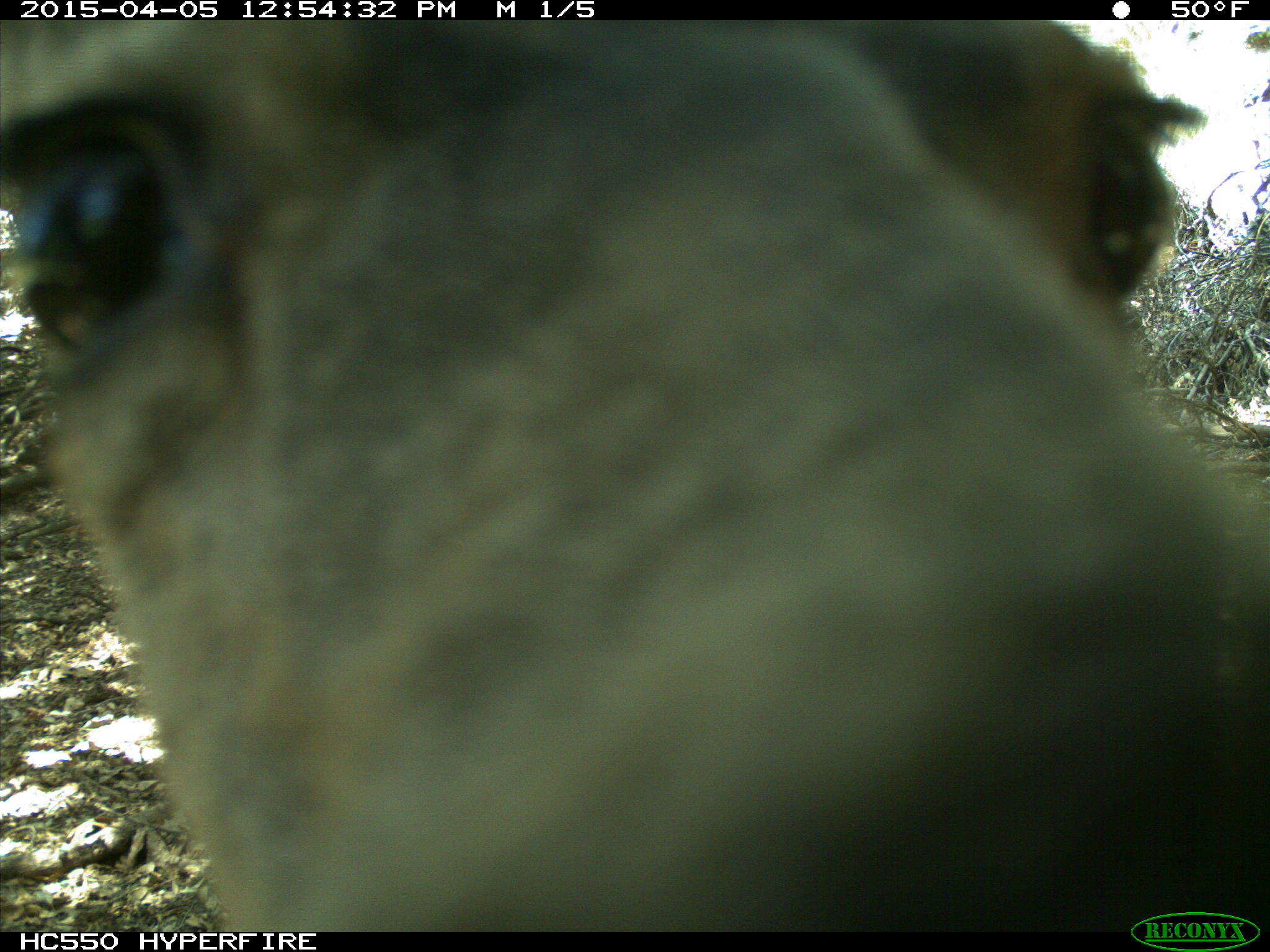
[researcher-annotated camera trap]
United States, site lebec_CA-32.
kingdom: Animalia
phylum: Chordata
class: Mammalia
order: Artiodactyla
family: Cervidae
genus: Odocoileus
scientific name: Odocoileus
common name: deer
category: unidentified deer